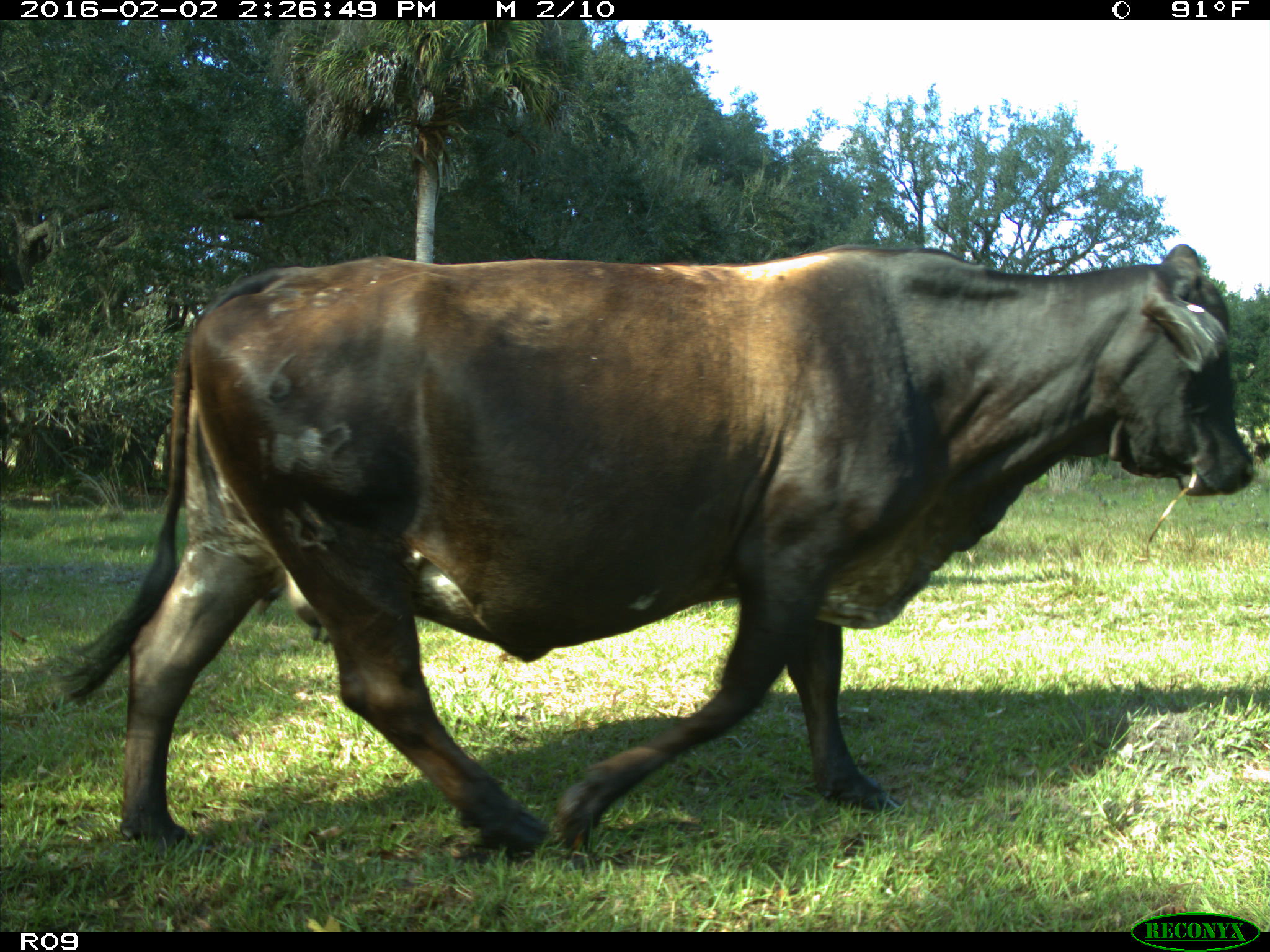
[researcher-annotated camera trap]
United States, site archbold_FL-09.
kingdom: Animalia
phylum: Chordata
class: Mammalia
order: Artiodactyla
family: Bovidae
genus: Bos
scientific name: Bos taurus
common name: domestic cow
Bos taurus (domestic cow).